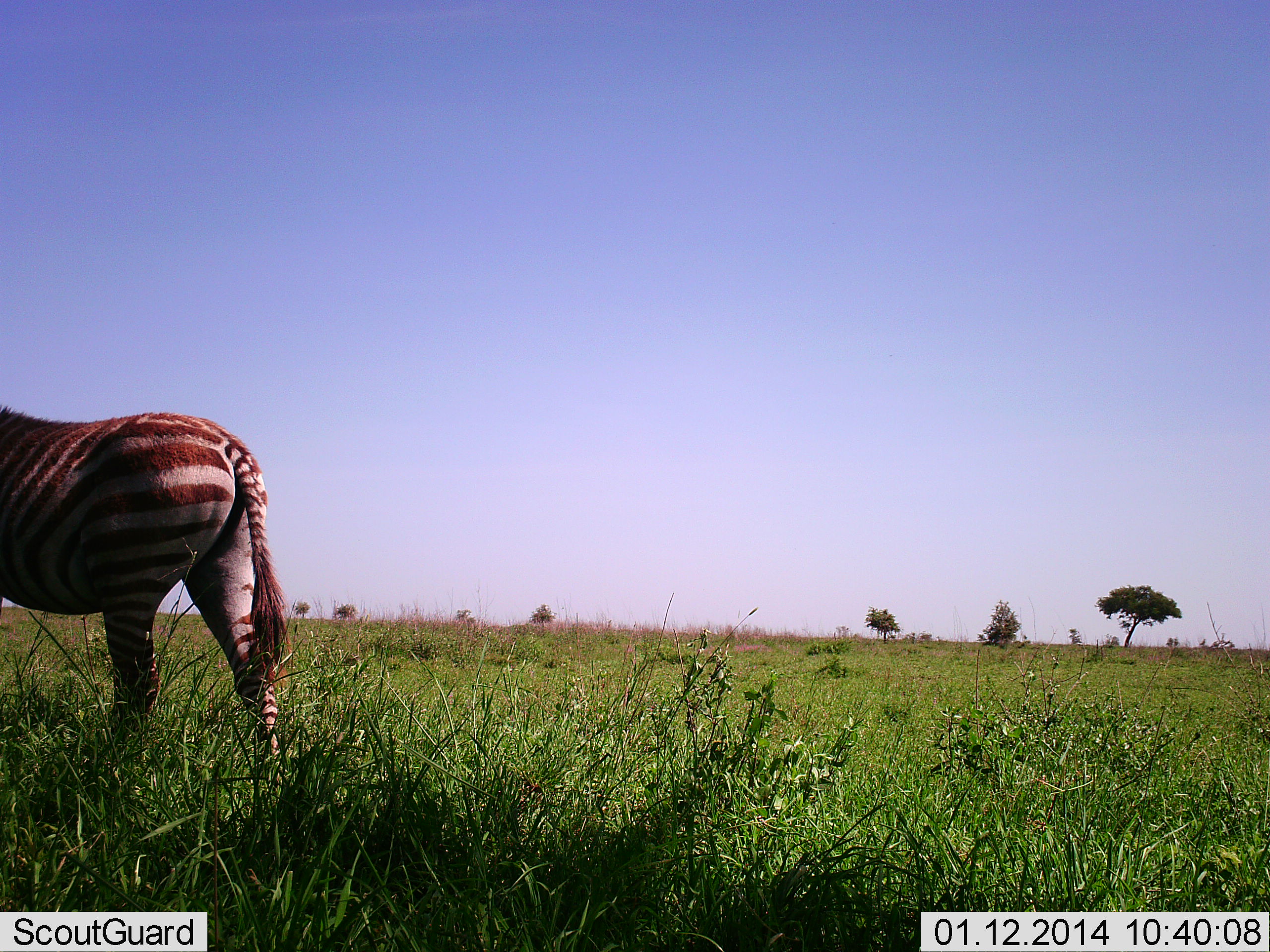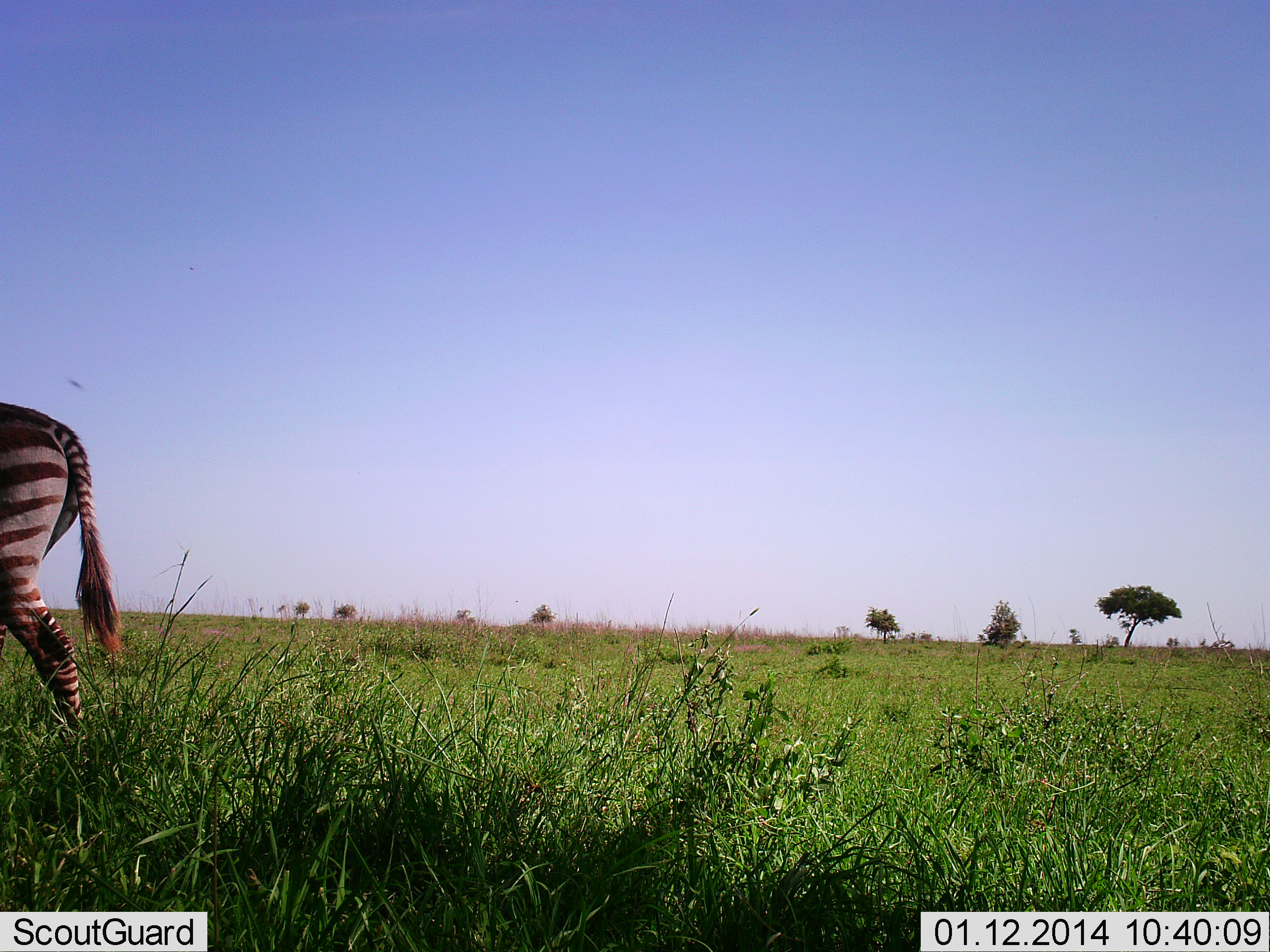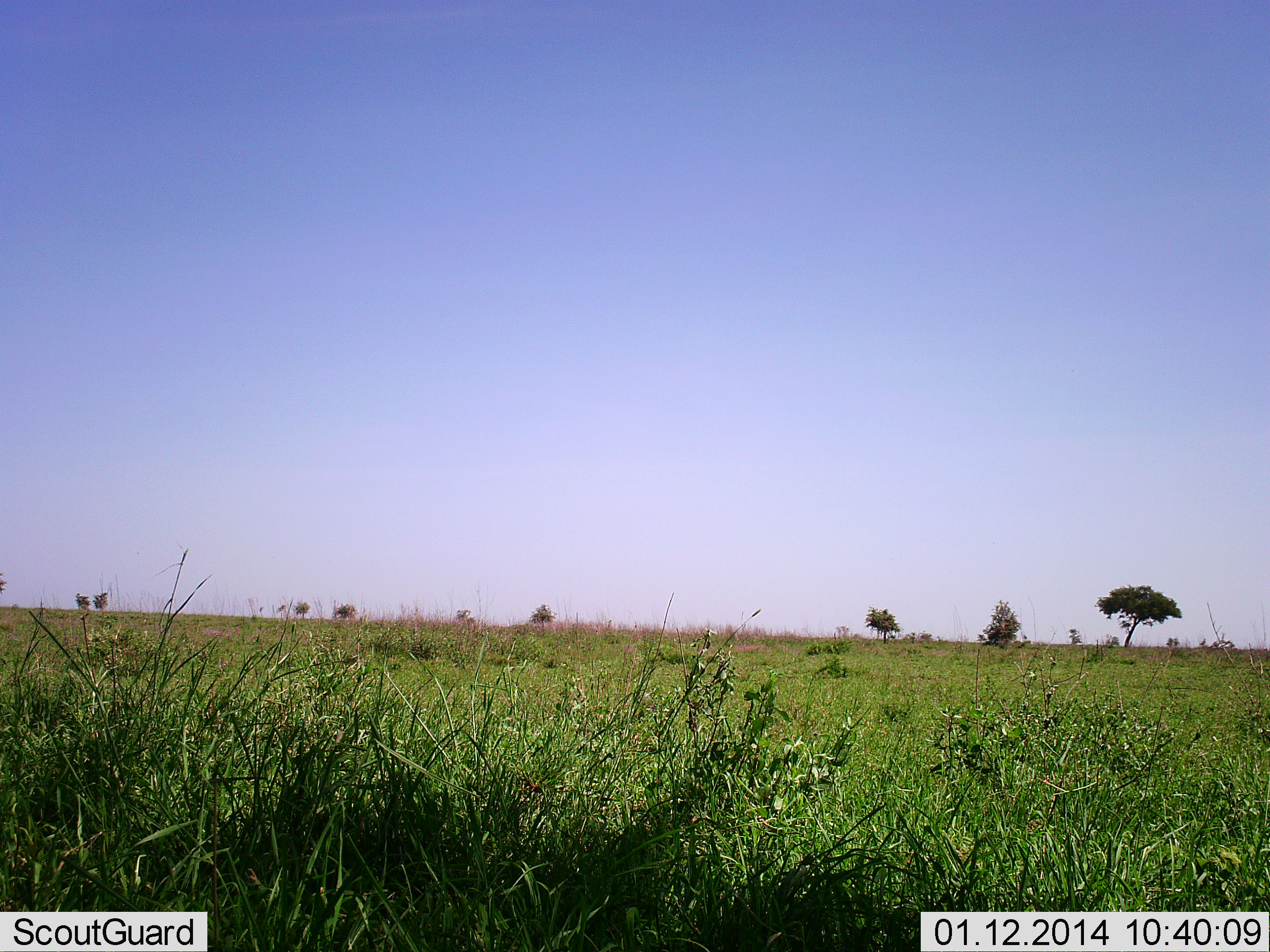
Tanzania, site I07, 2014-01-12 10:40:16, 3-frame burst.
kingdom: Animalia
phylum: Chordata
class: Mammalia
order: Perissodactyla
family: Equidae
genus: Equus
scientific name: Equus quagga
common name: plains zebra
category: zebra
Zebra (plains zebra) (Equus quagga), count 1. Behavior (volunteer vote fractions): standing 0%, resting 0%, moving 100%, interacting 0%. Young present (vote fraction): 0%. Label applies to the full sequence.